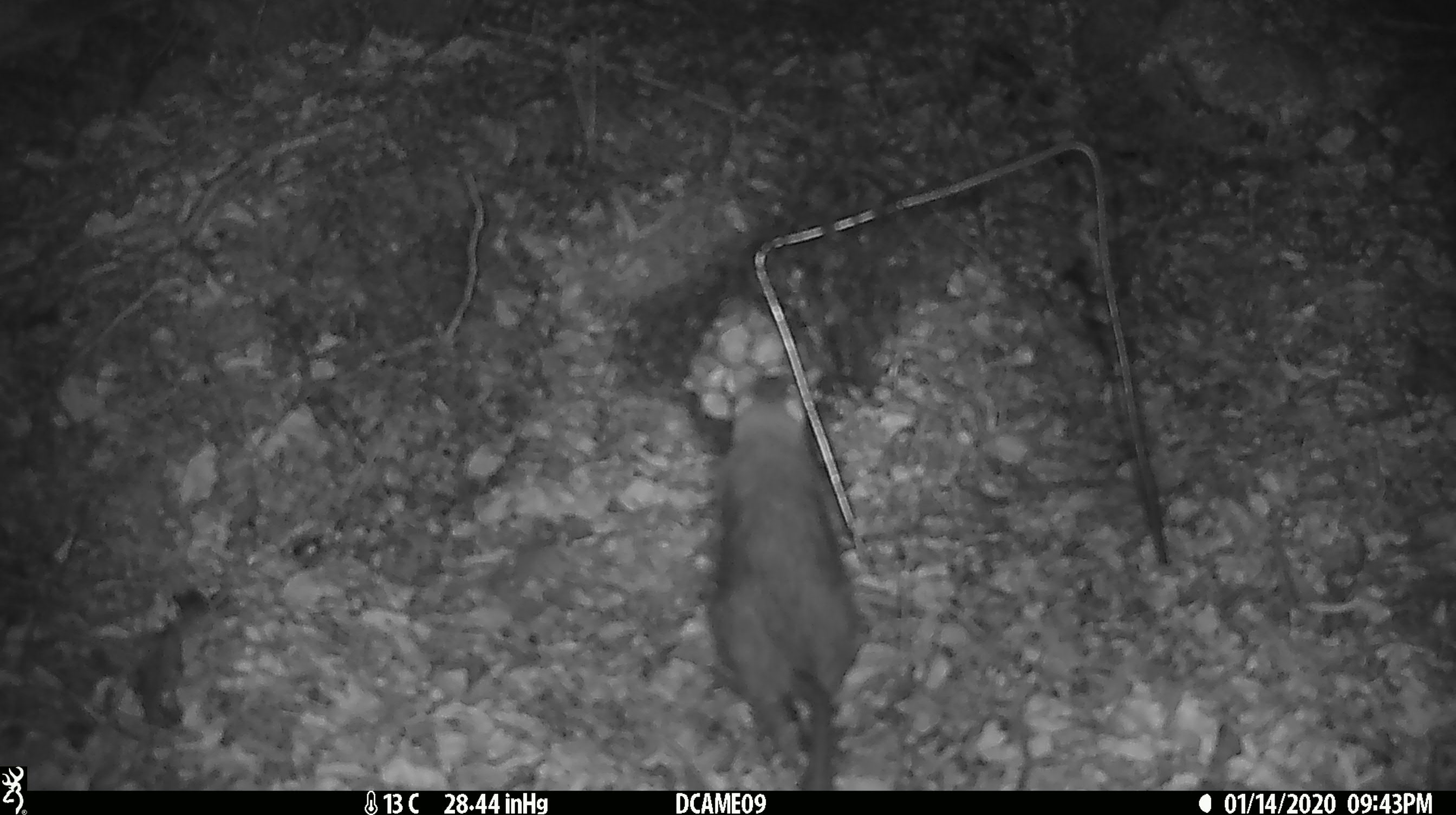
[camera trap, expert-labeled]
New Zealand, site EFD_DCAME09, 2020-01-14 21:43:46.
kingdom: Animalia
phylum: Chordata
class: Mammalia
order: Rodentia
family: Muridae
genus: Rattus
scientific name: Rattus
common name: rat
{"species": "rat (Rattus)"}